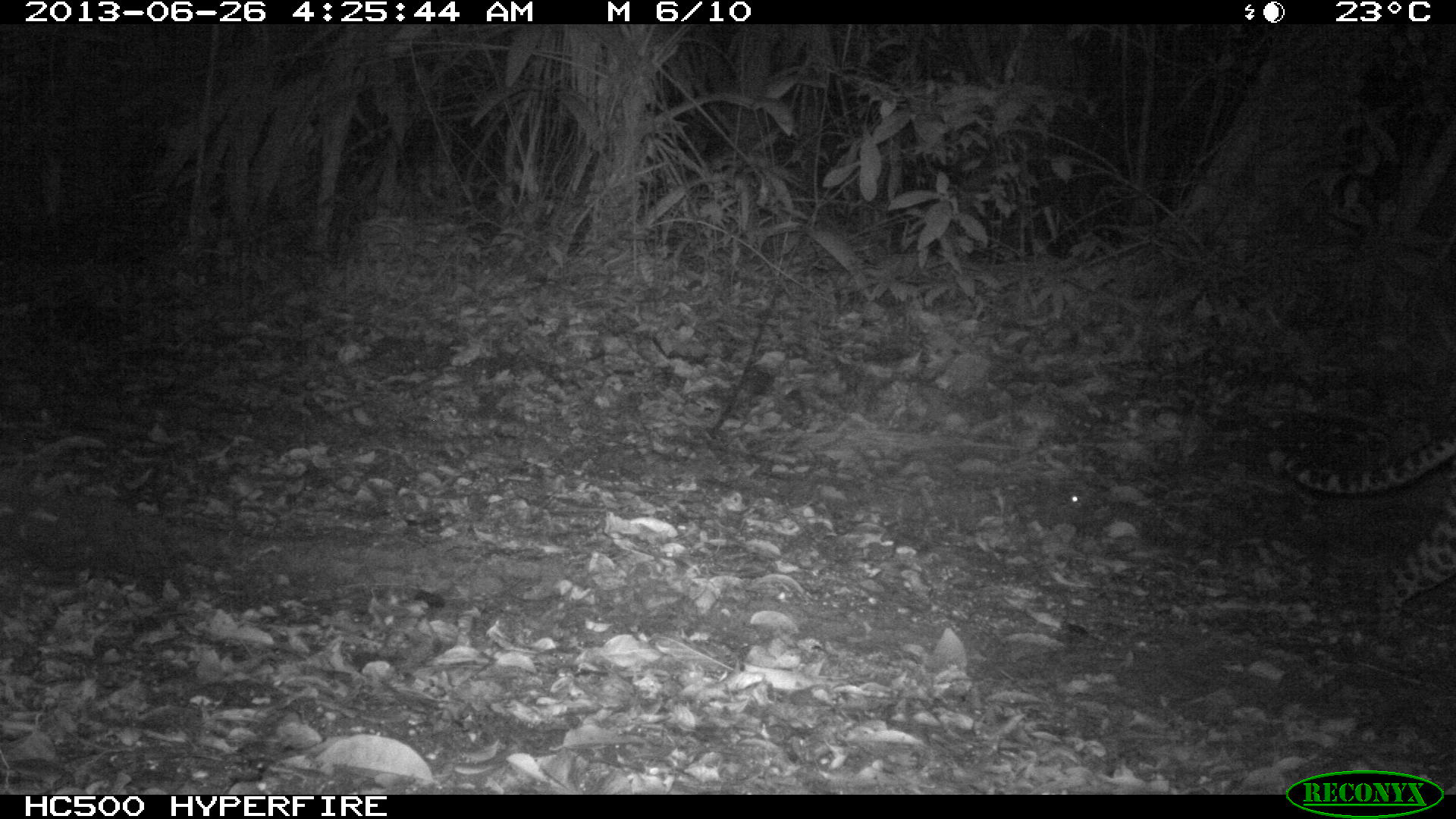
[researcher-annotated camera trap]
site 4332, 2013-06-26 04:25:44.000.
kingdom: Animalia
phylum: Chordata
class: Mammalia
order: Carnivora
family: Felidae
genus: Leopardus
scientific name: Leopardus pardalis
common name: ocelot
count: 1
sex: female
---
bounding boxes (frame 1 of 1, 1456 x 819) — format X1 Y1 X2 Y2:
leopardus pardalis: 1264 414 1456 644